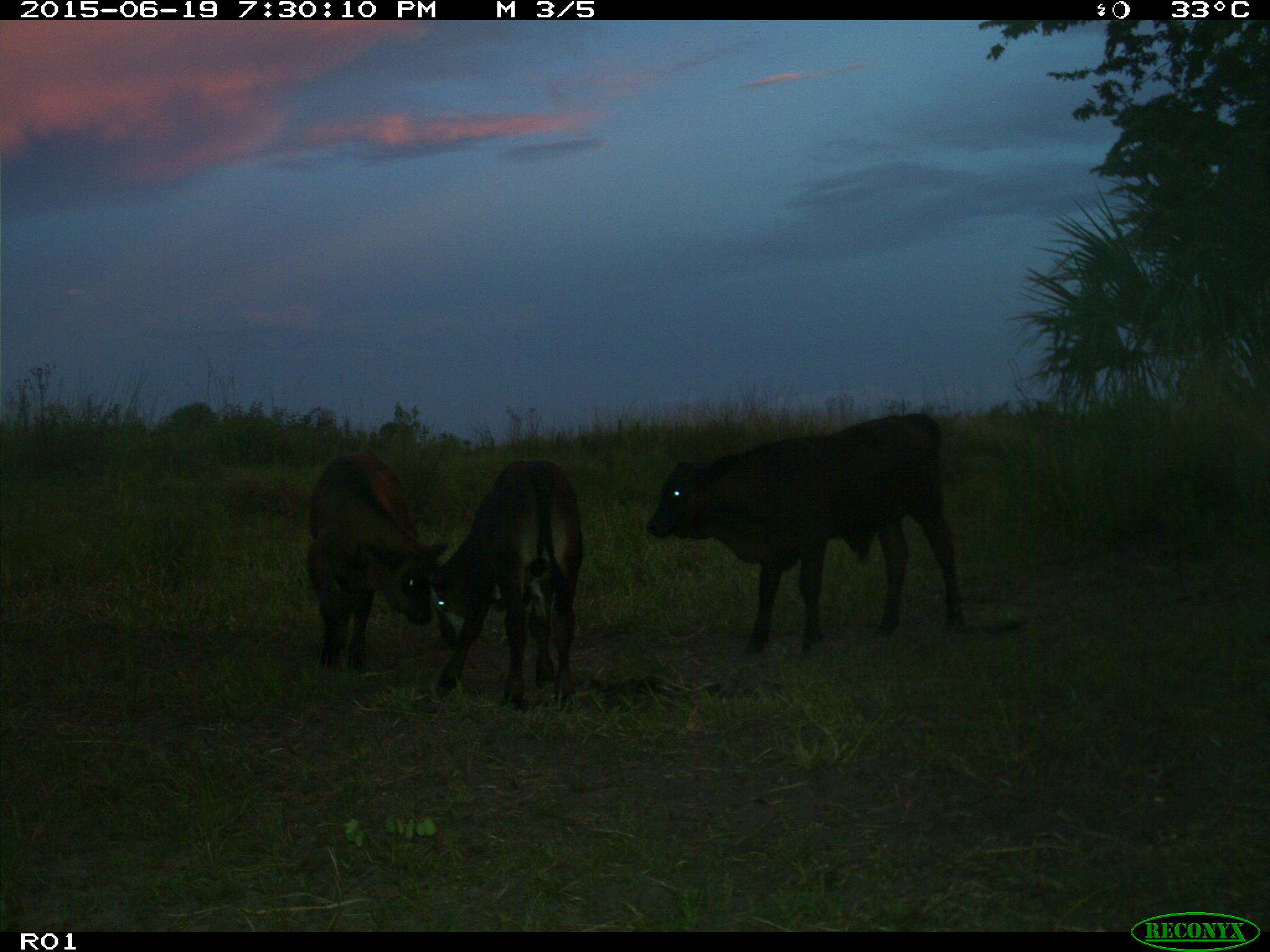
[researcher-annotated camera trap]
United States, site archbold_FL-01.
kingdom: Animalia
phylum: Chordata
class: Mammalia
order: Artiodactyla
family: Bovidae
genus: Bos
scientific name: Bos taurus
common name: domestic cow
Bos taurus (domestic cow).